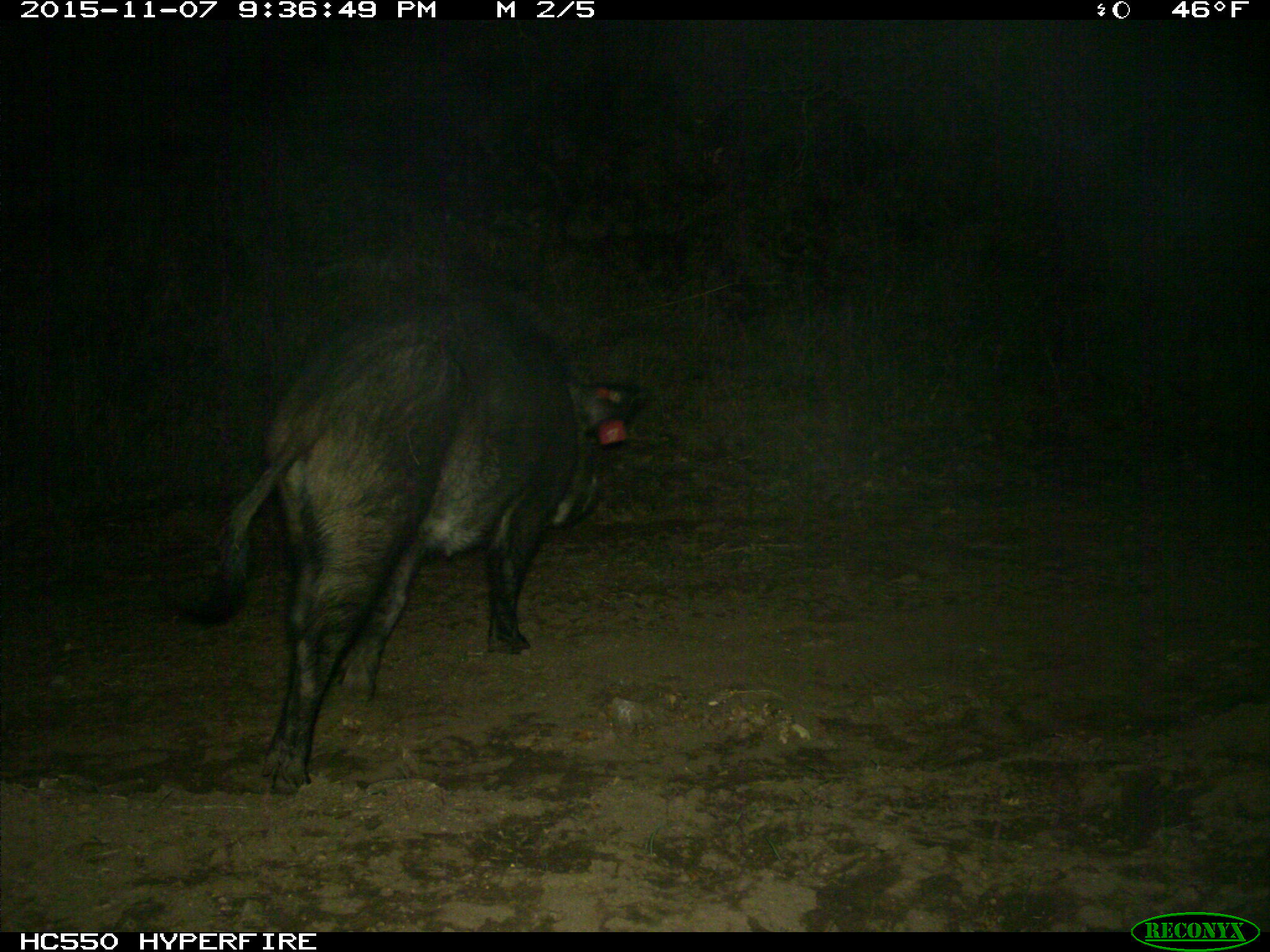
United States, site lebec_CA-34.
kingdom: Animalia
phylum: Chordata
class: Mammalia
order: Artiodactyla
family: Suidae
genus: Sus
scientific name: Sus scrofa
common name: wild boar